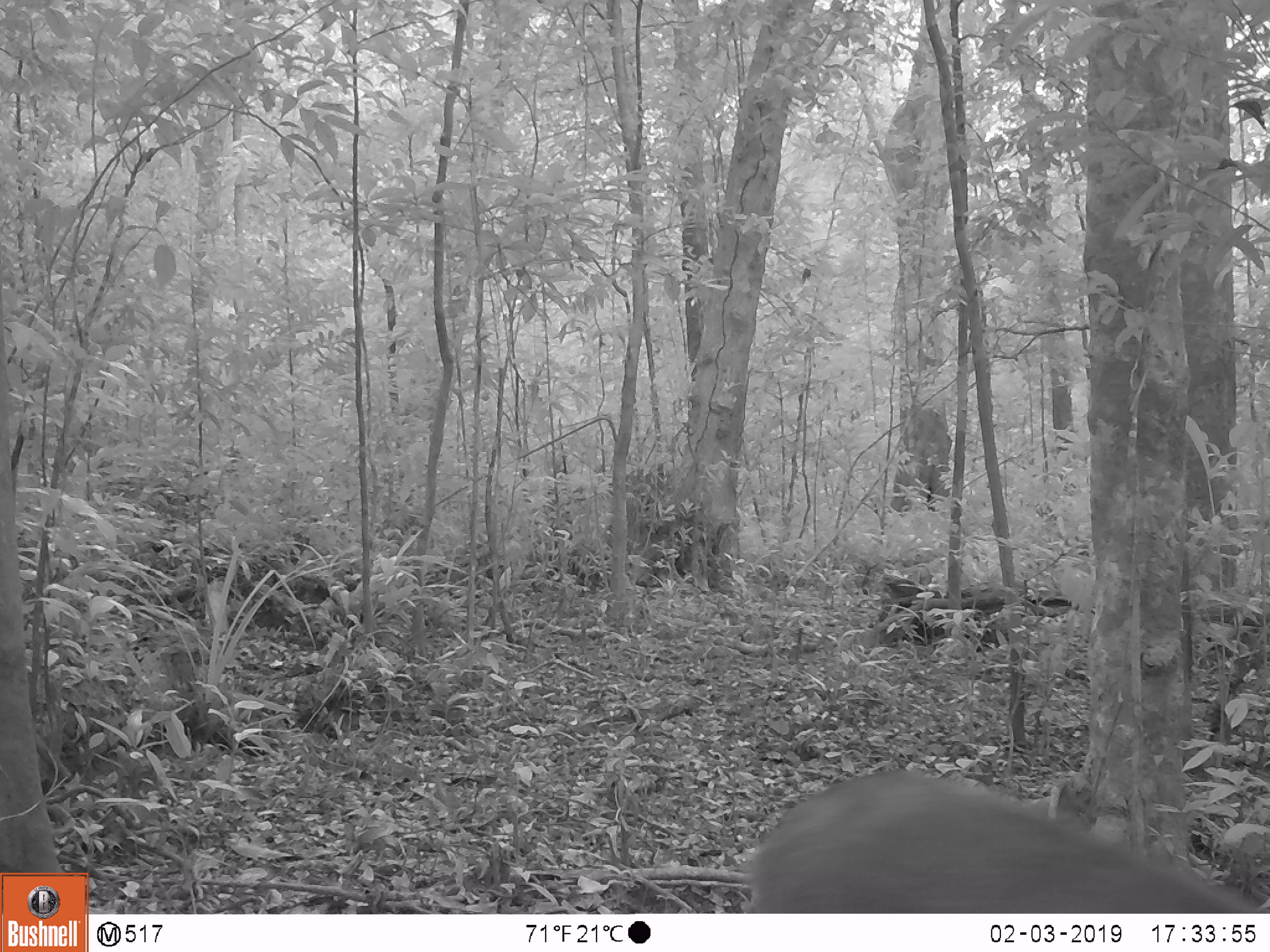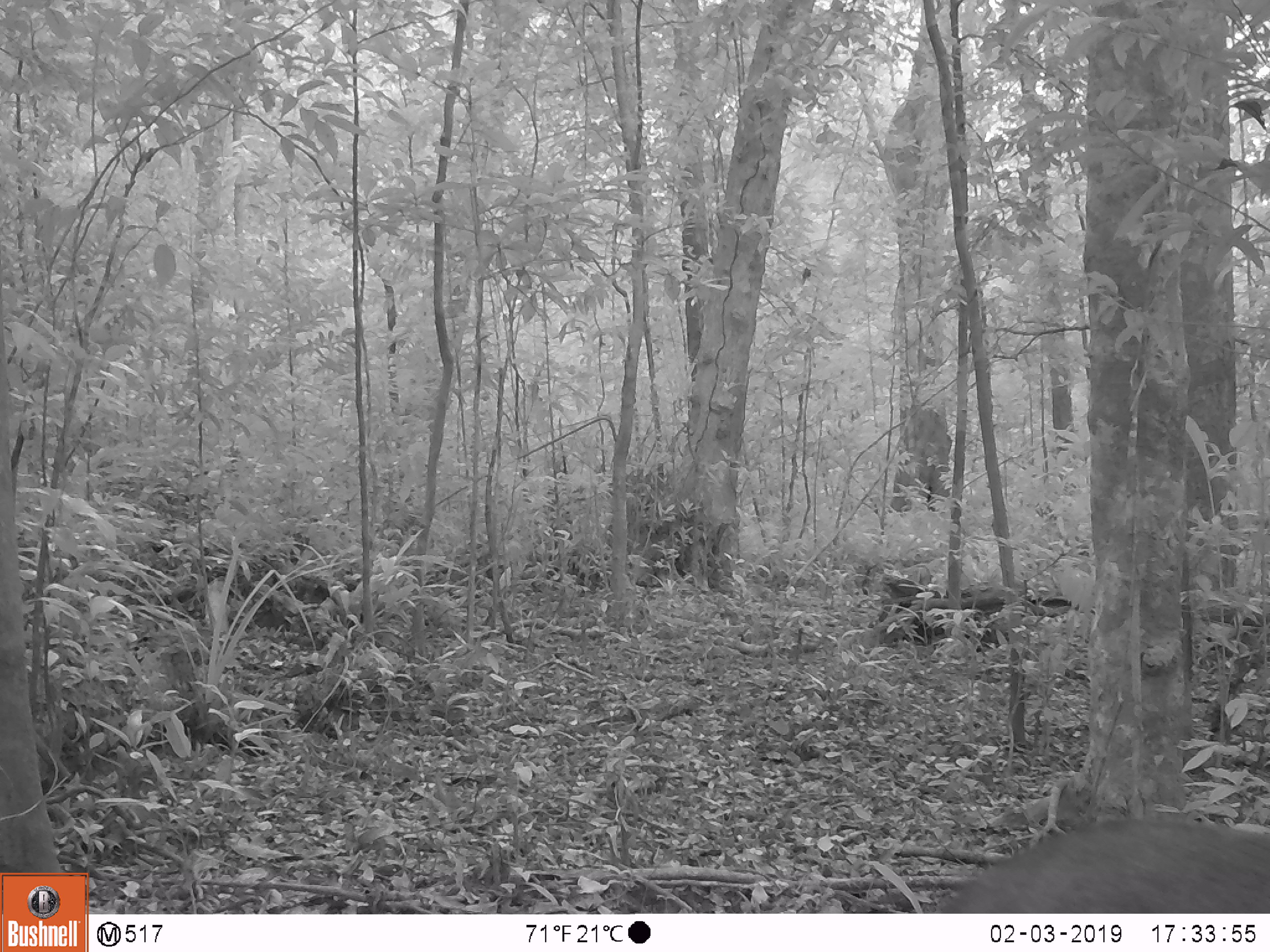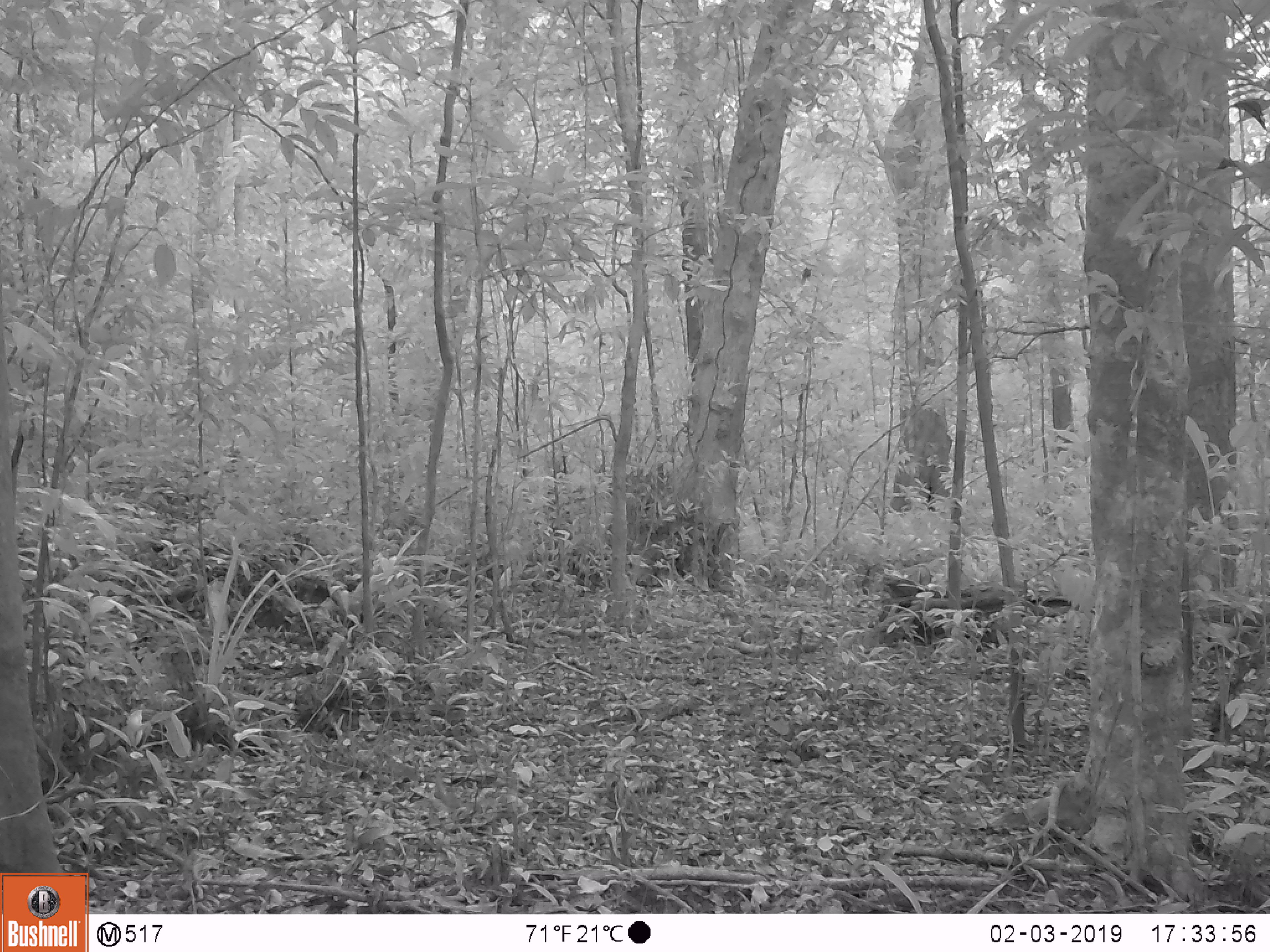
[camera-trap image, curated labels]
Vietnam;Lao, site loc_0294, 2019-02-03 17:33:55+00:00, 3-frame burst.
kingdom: Animalia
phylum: Chordata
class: Mammalia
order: Artiodactyla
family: Cervidae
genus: Muntiacus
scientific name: Muntiacus vuquangensis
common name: large-antlered muntjac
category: large antlered muntjac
Large antlered muntjac (large-antlered muntjac) (Muntiacus vuquangensis). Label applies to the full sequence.